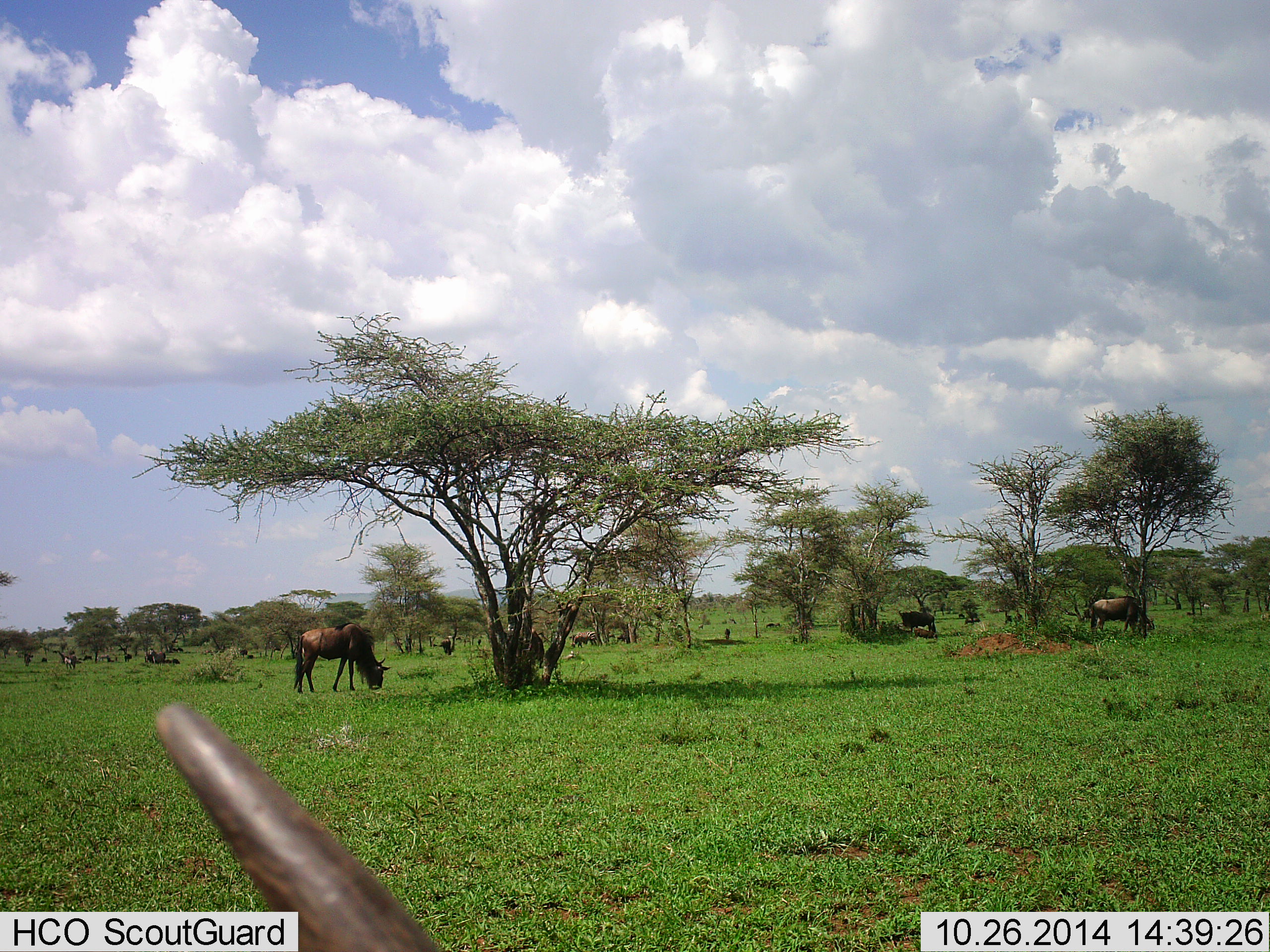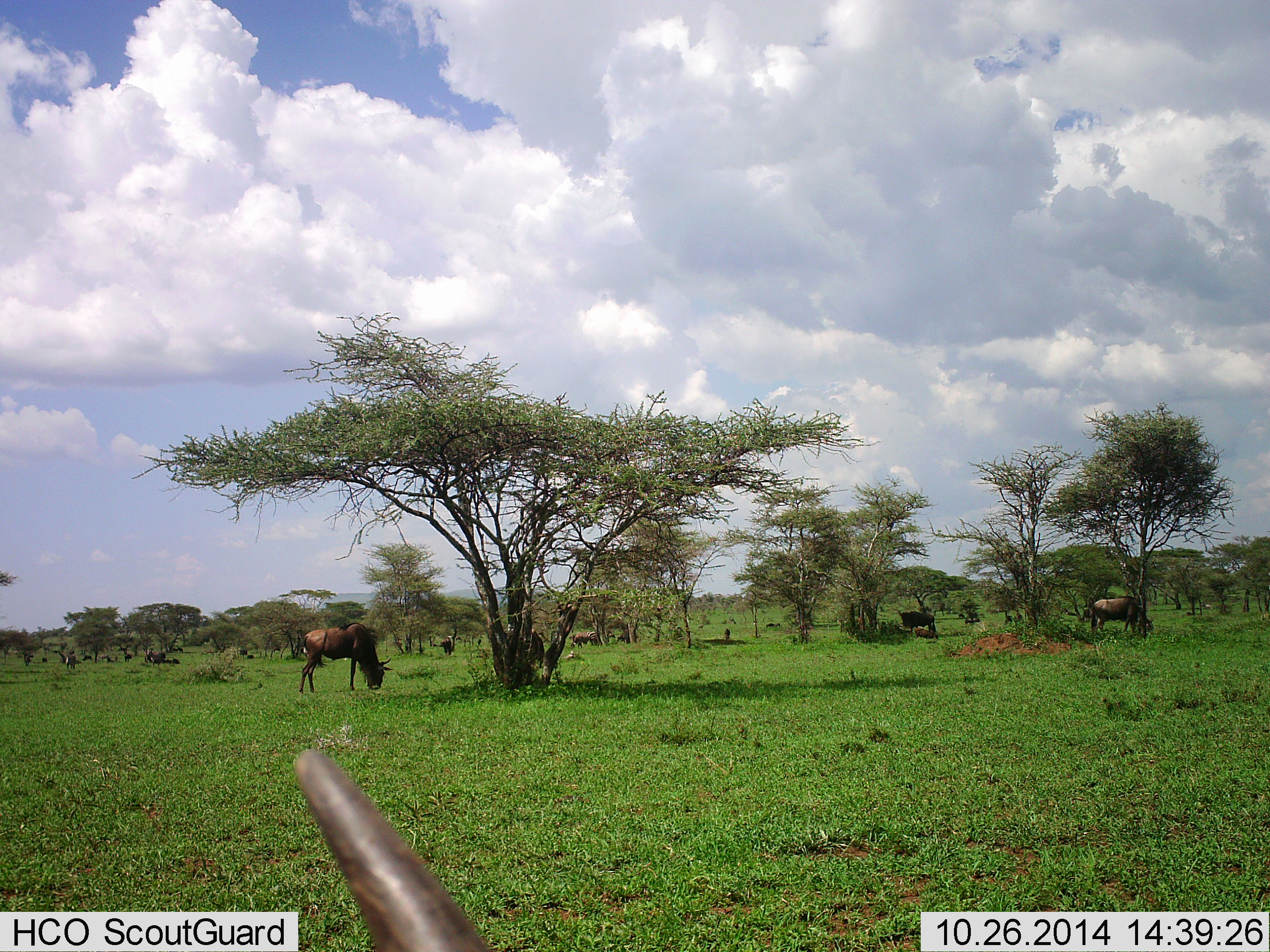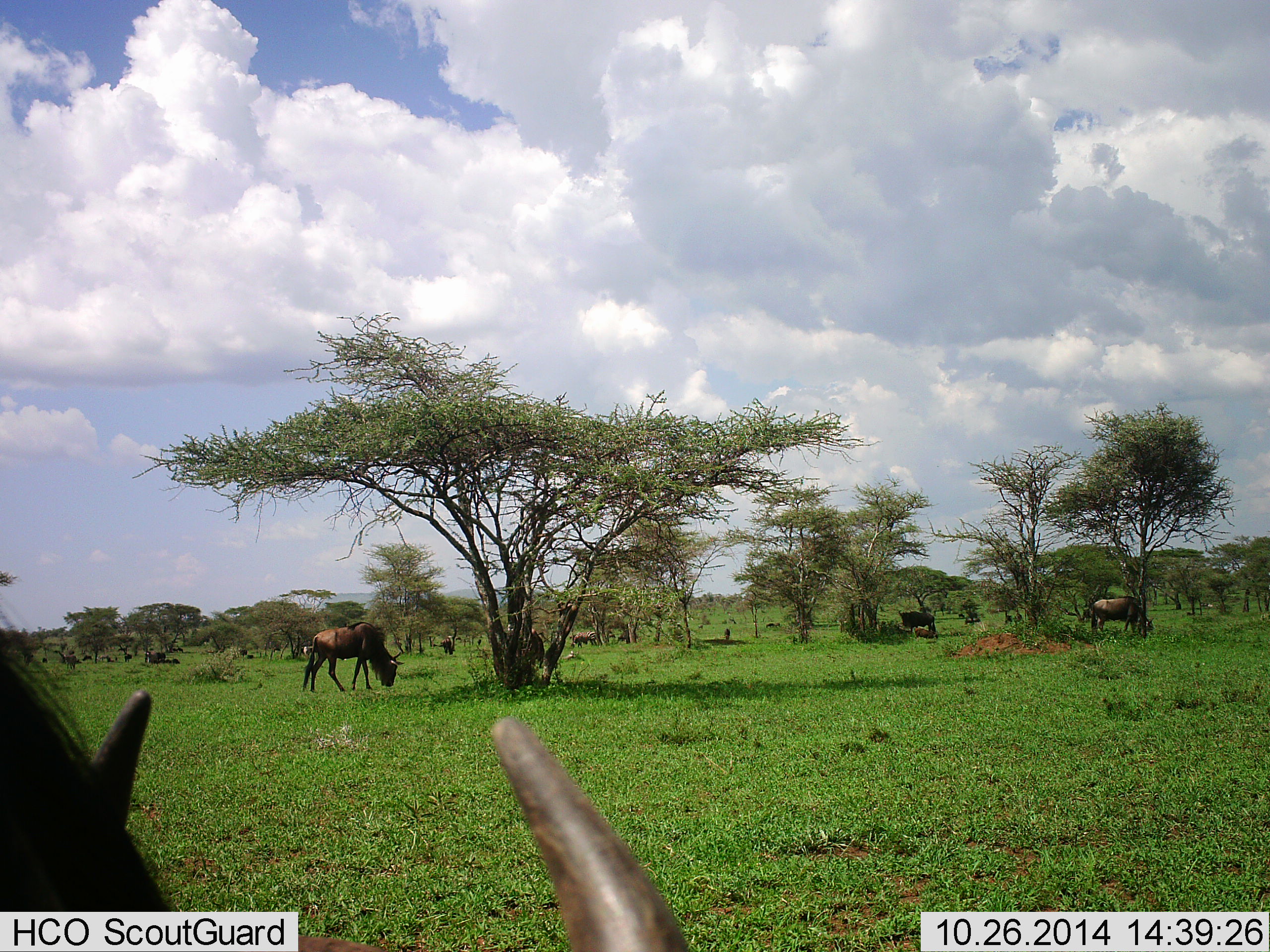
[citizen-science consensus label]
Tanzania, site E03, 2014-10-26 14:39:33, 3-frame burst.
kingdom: Animalia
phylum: Chordata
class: Mammalia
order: Artiodactyla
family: Bovidae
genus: Connochaetes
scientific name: Connochaetes taurinus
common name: blue wildebeest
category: wildebeest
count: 11-50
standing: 40%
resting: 20%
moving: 20%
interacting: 0%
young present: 0%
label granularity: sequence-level